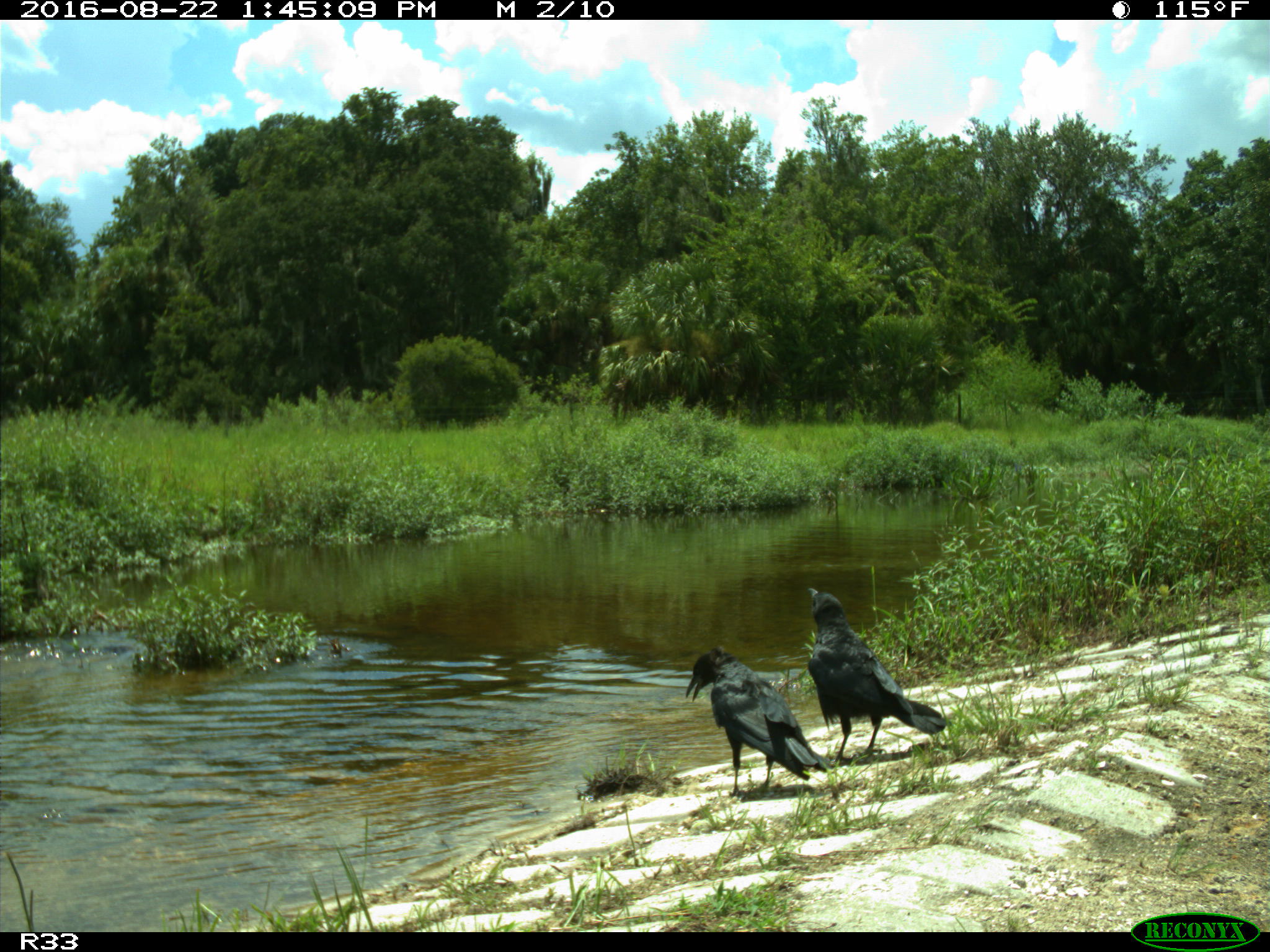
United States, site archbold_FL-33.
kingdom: Animalia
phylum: Chordata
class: Aves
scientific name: Aves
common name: birds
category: unidentified bird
Unidentified bird (birds) (Aves).